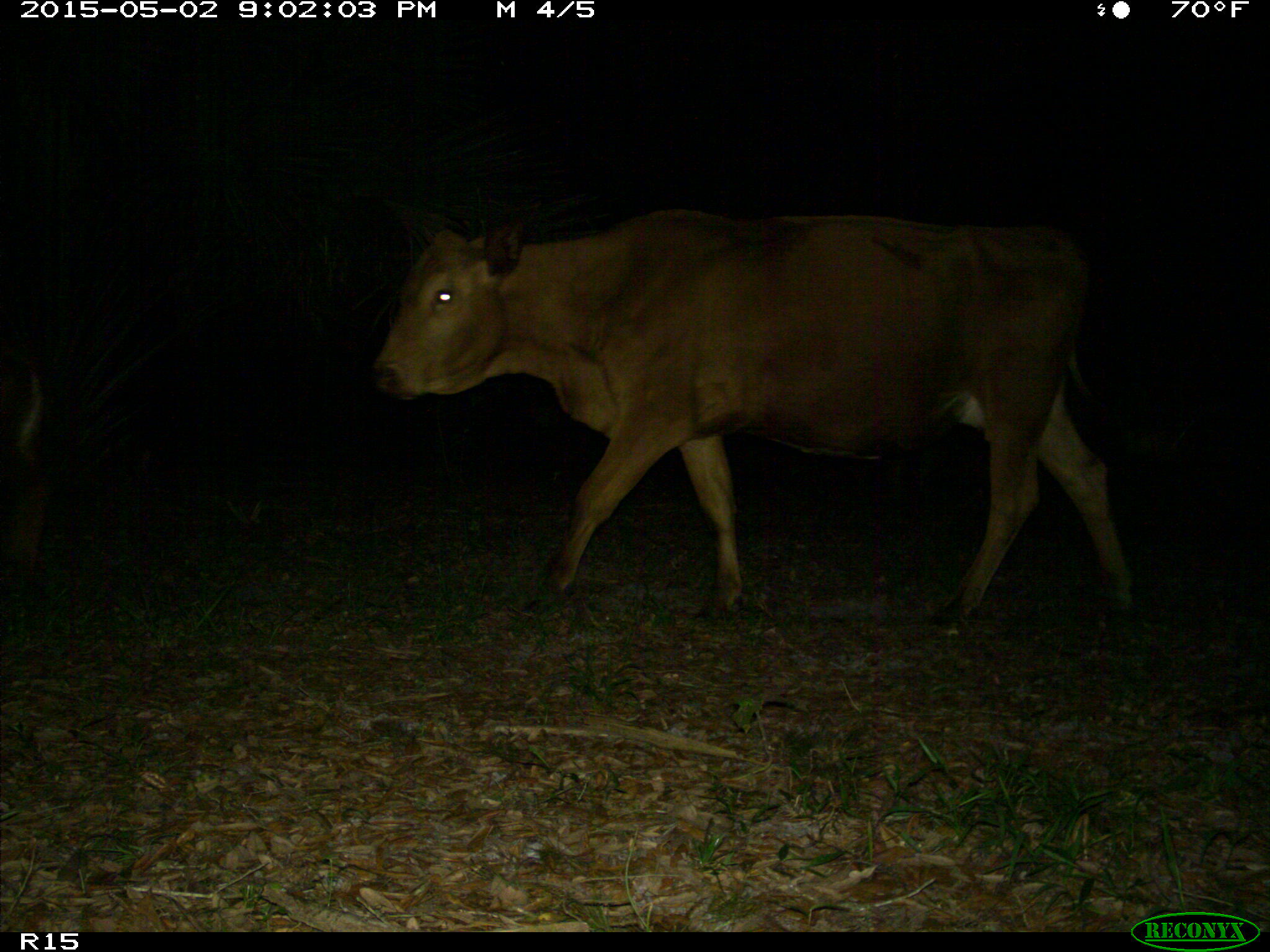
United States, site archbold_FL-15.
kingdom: Animalia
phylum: Chordata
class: Mammalia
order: Artiodactyla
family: Bovidae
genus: Bos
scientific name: Bos taurus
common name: domestic cow